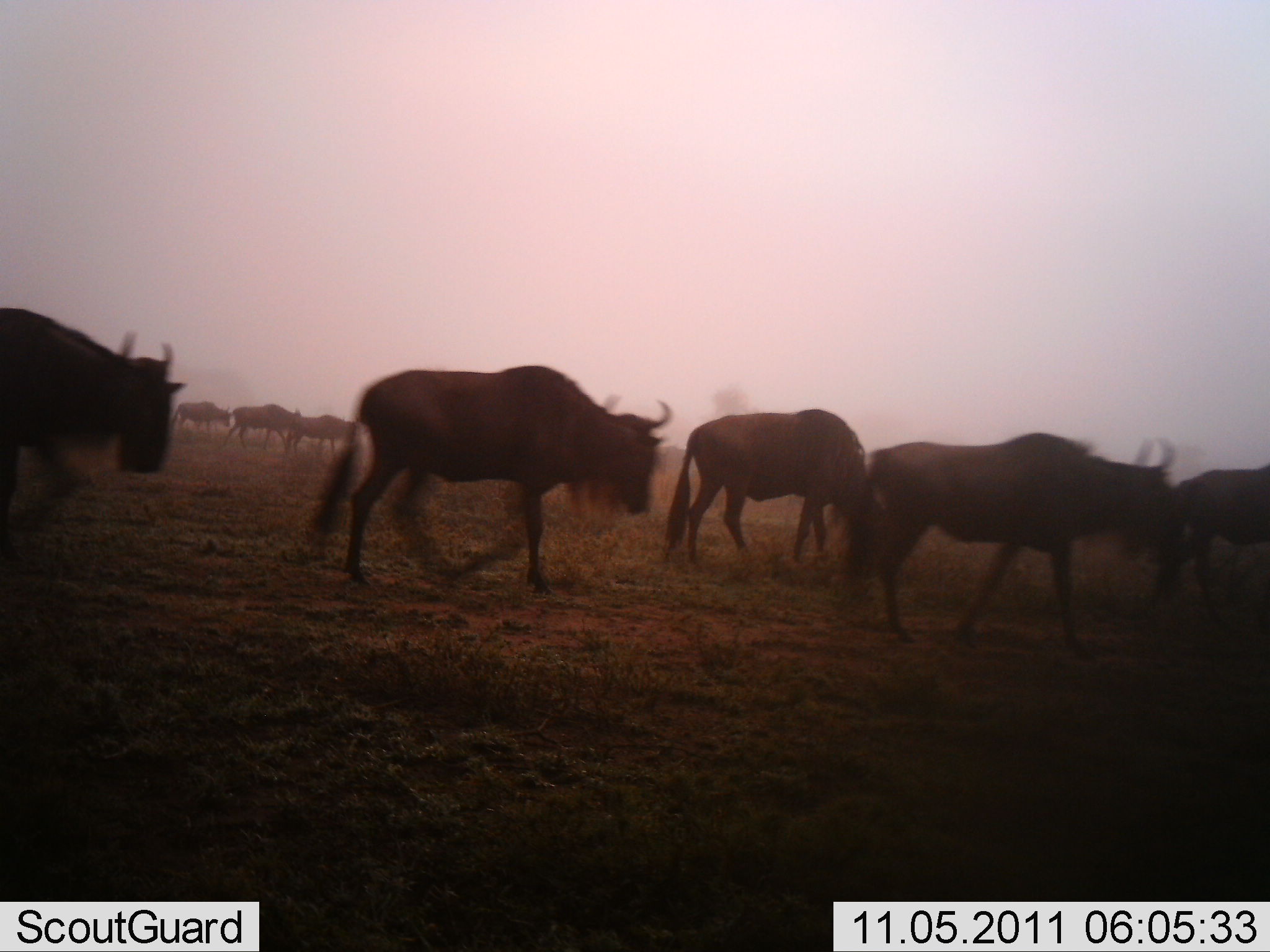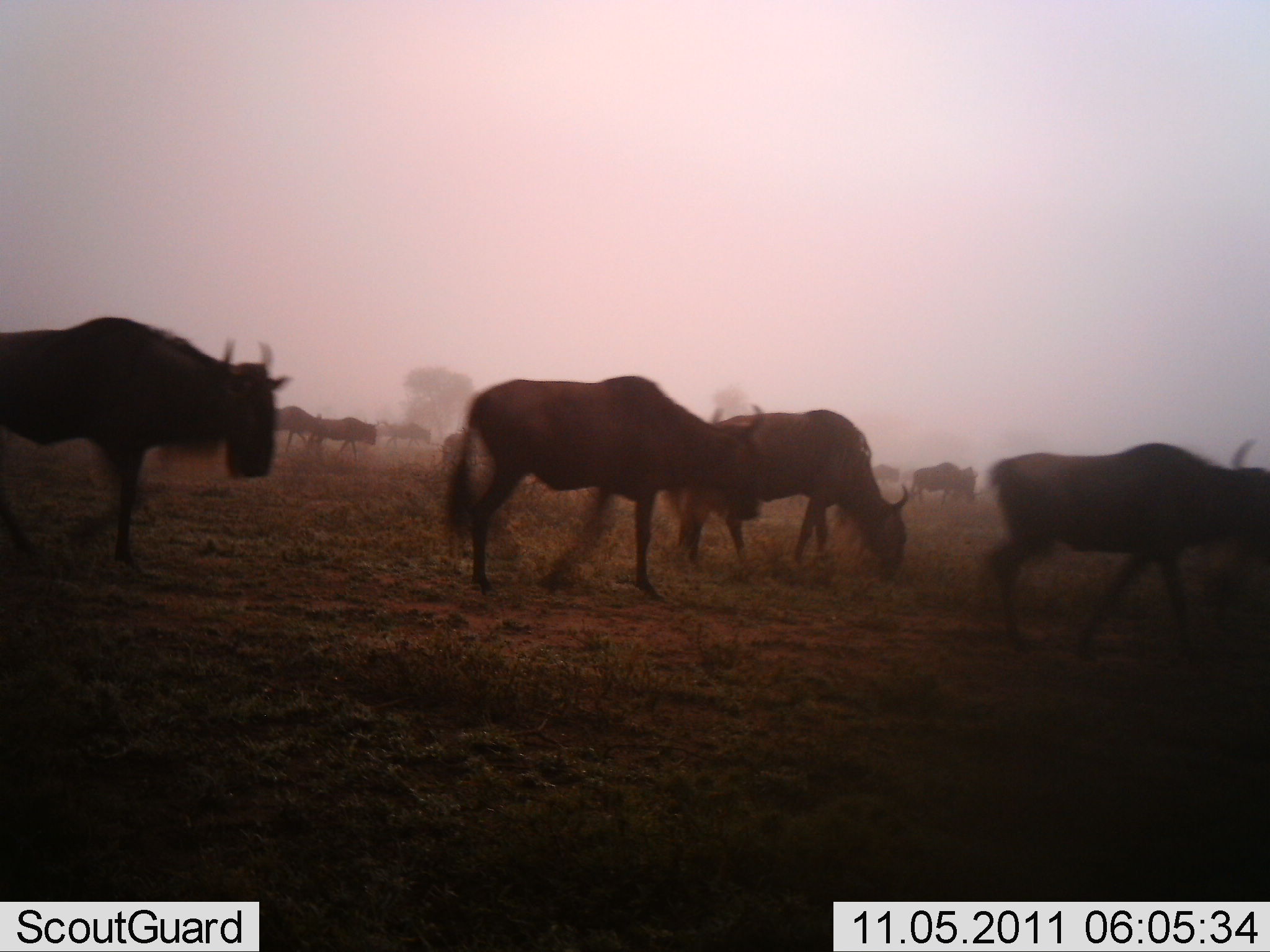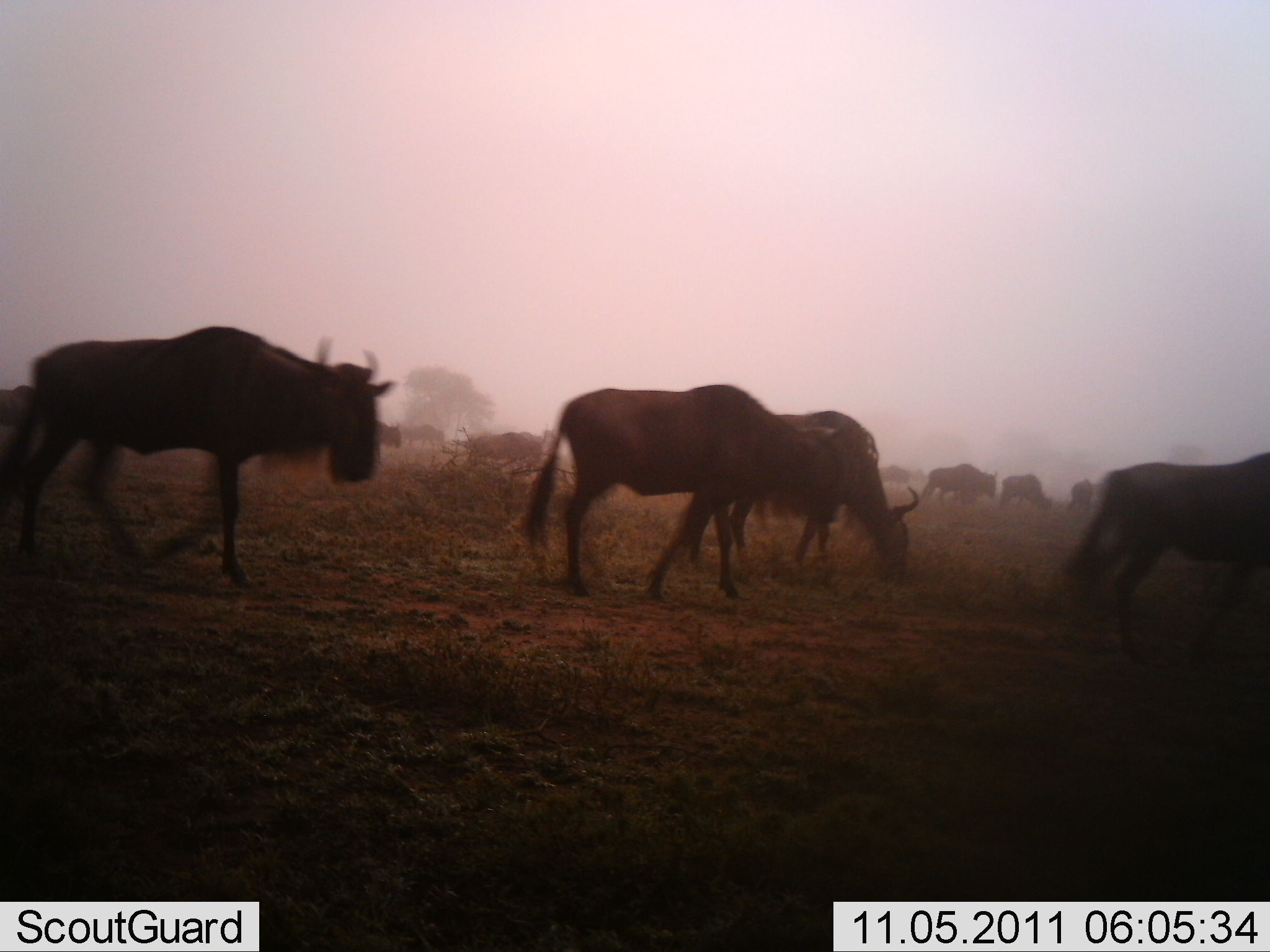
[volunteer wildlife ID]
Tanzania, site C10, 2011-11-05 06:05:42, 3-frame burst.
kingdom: Animalia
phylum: Chordata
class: Mammalia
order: Artiodactyla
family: Bovidae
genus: Connochaetes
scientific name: Connochaetes taurinus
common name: blue wildebeest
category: wildebeest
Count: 11-50.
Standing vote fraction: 13%.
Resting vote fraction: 0%.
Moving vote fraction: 87%.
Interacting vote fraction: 0%.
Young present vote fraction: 0%.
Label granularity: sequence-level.